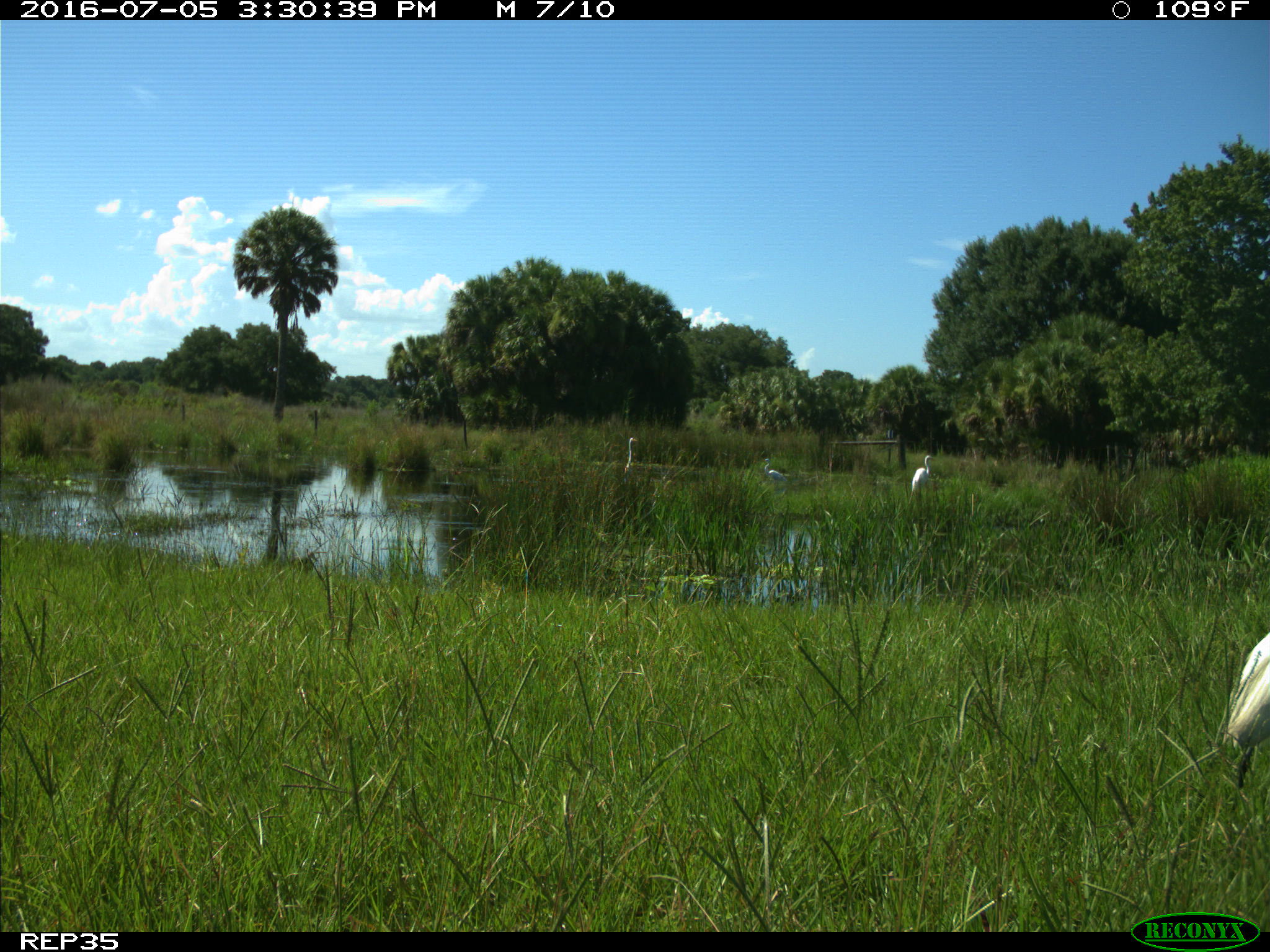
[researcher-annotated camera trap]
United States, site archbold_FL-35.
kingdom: Animalia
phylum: Chordata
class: Aves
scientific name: Aves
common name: birds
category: unidentified bird